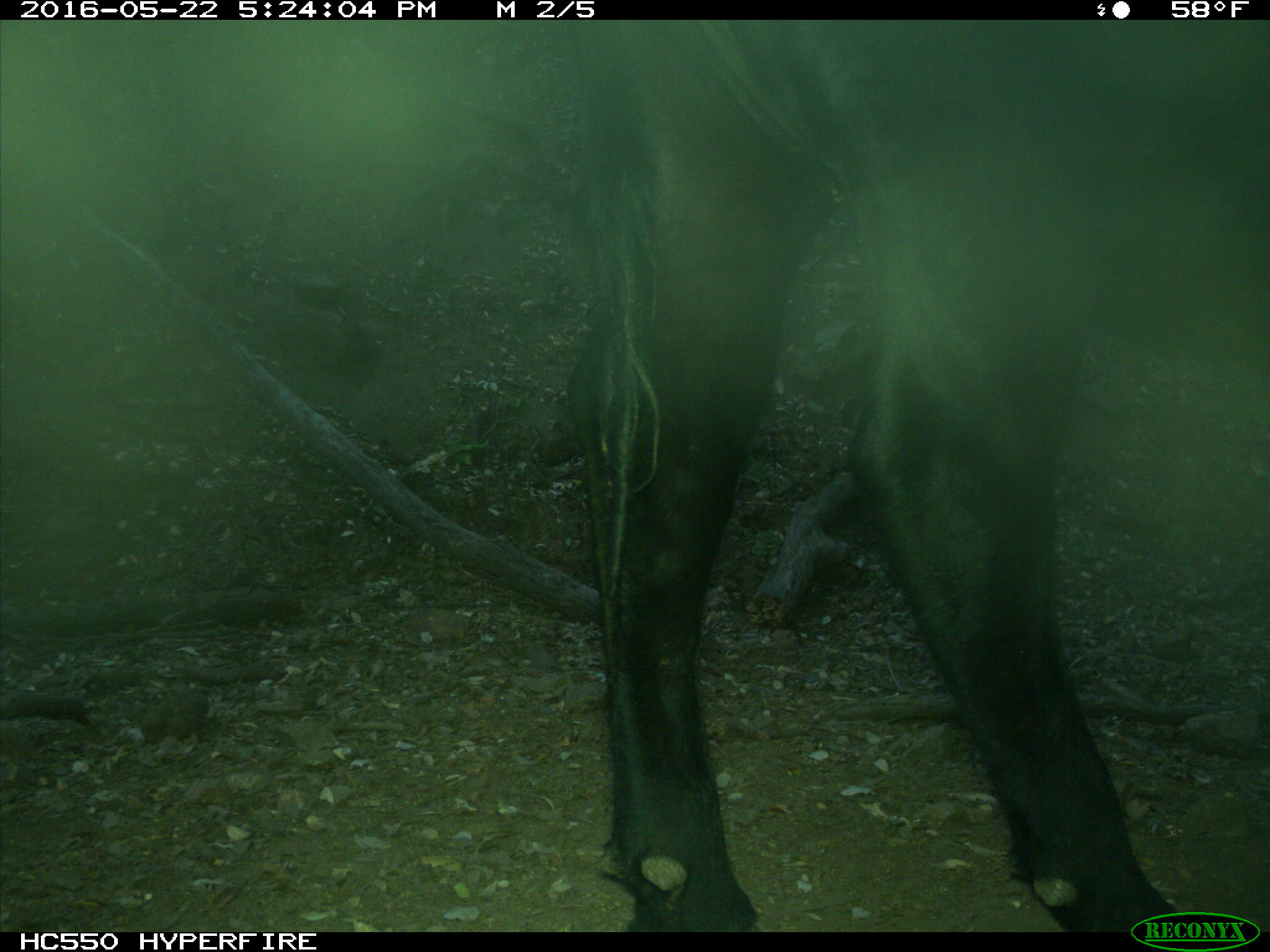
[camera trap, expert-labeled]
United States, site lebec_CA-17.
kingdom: Animalia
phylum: Chordata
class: Mammalia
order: Artiodactyla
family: Bovidae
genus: Bos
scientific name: Bos taurus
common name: domestic cow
Bos taurus (domestic cow).